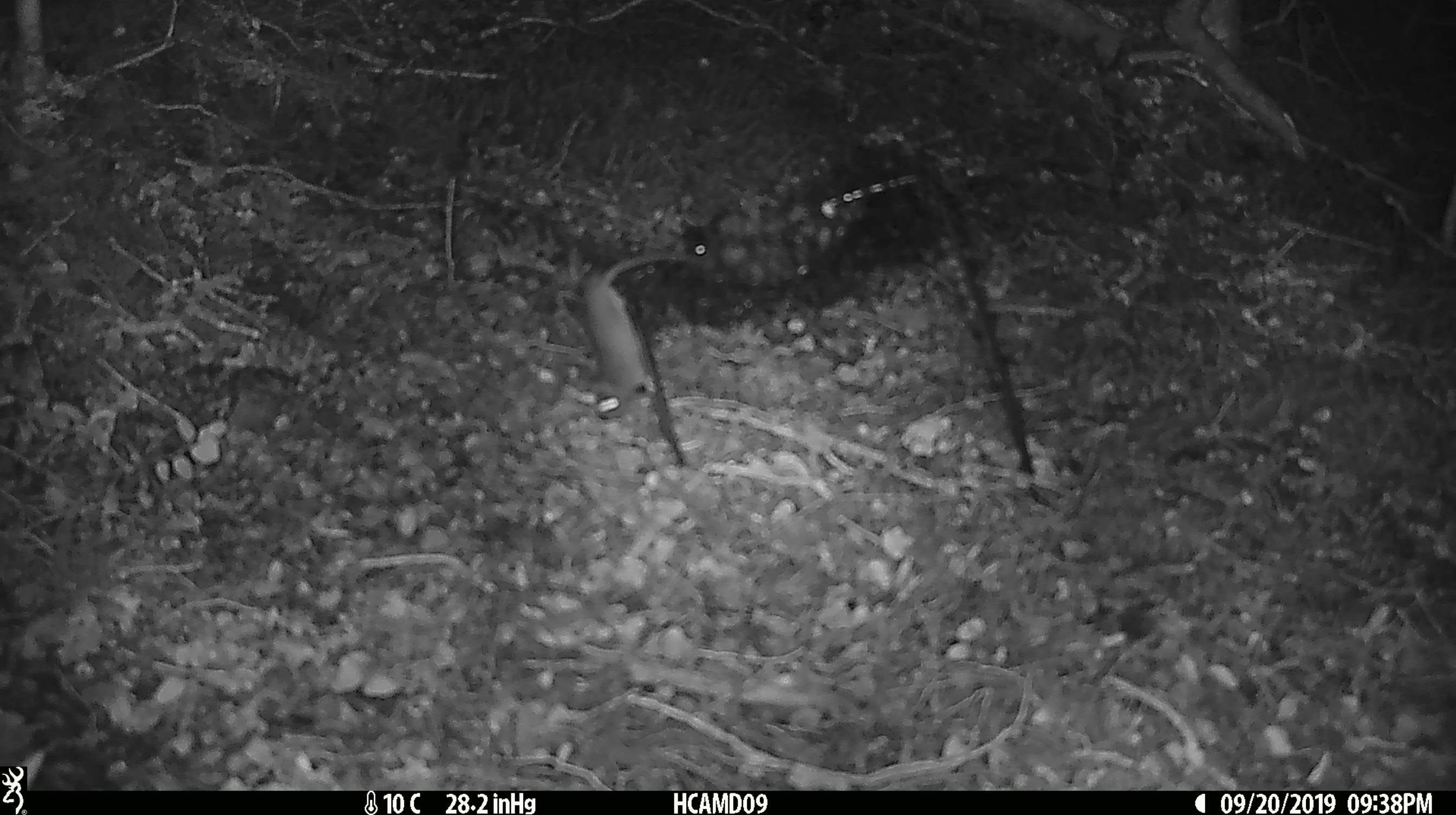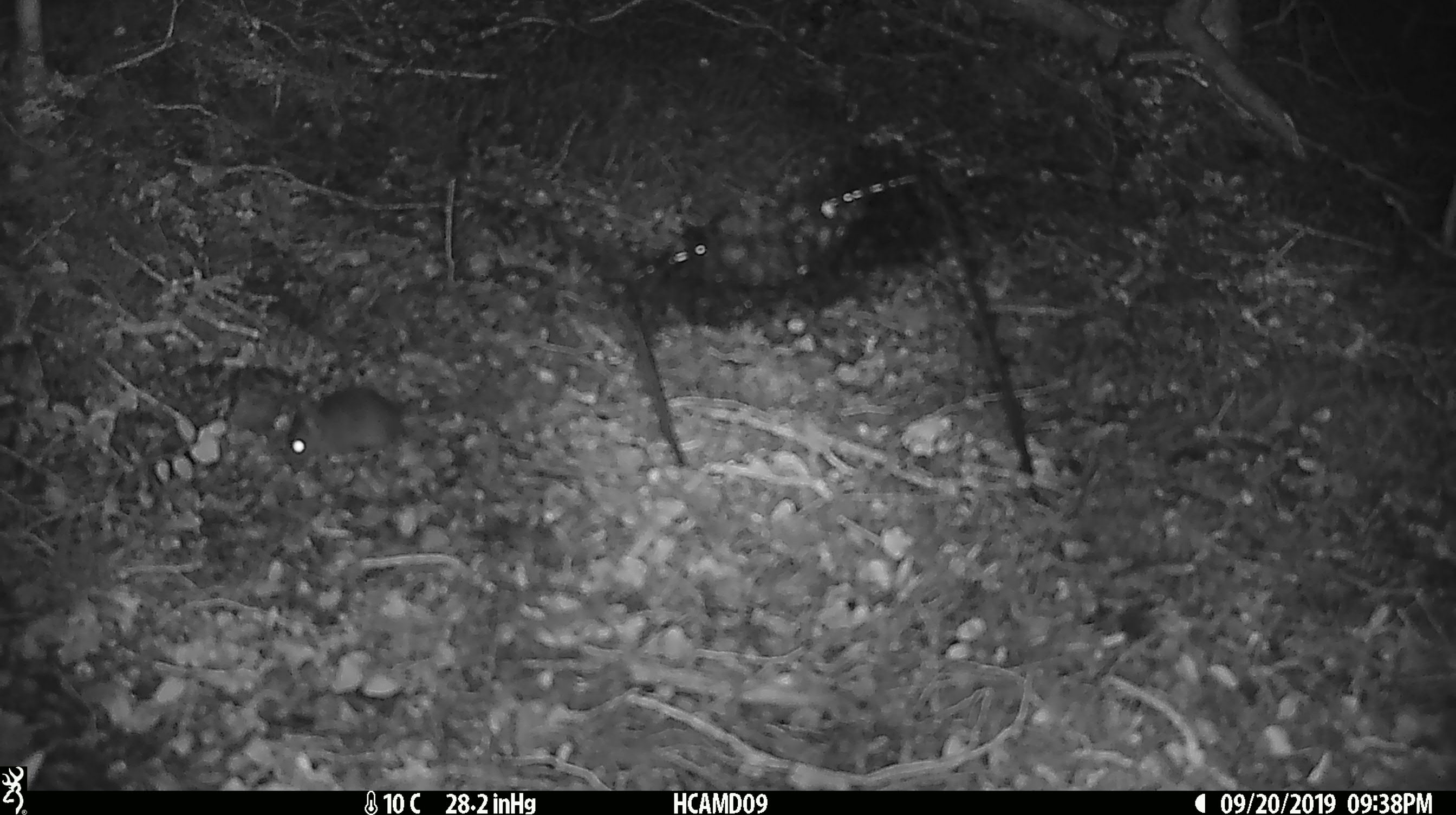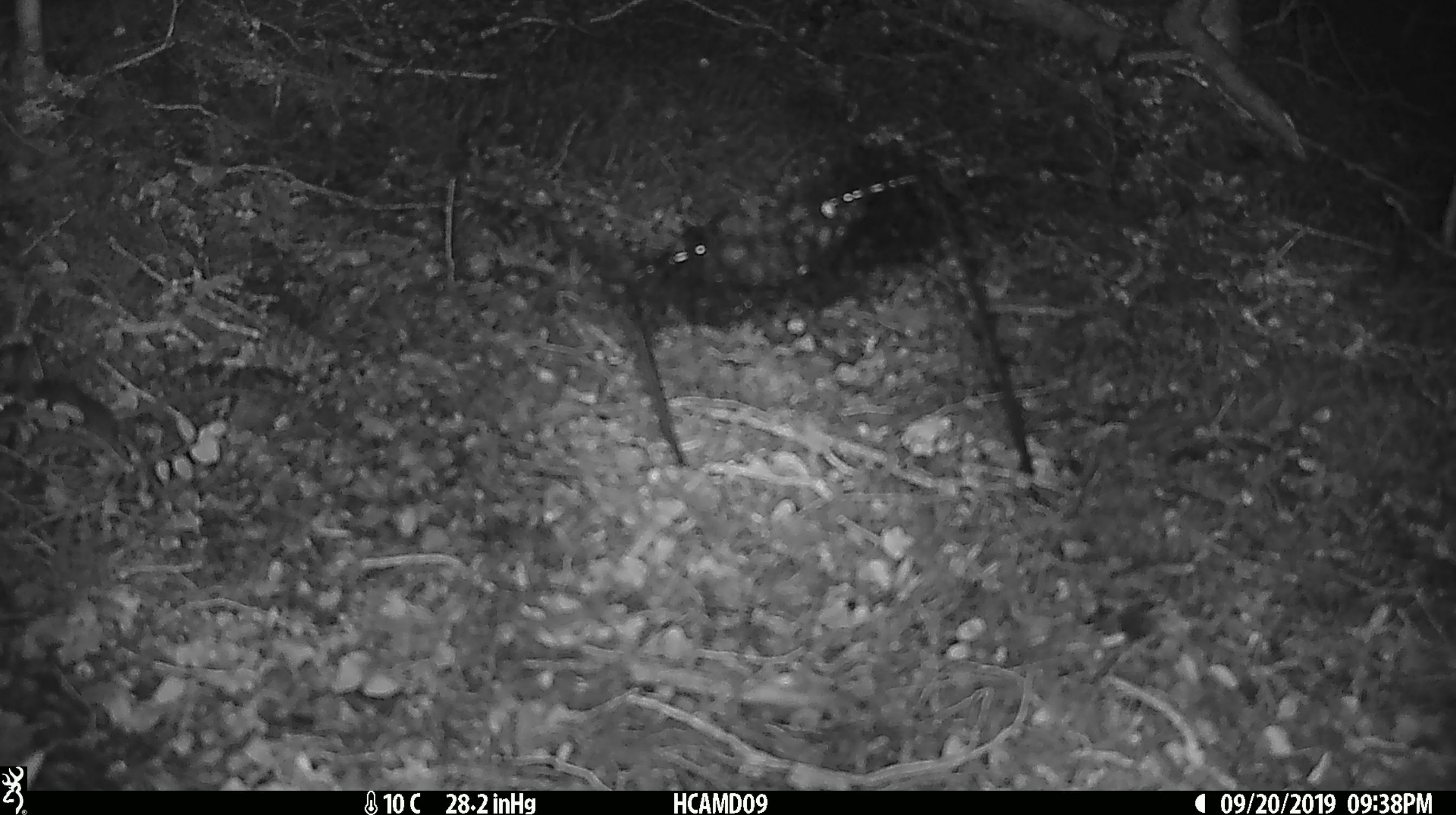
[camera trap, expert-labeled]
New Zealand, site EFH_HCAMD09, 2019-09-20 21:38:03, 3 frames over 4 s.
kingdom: Animalia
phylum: Chordata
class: Mammalia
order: Rodentia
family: Muridae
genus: Mus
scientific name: Mus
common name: mouse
Mouse (Mus).